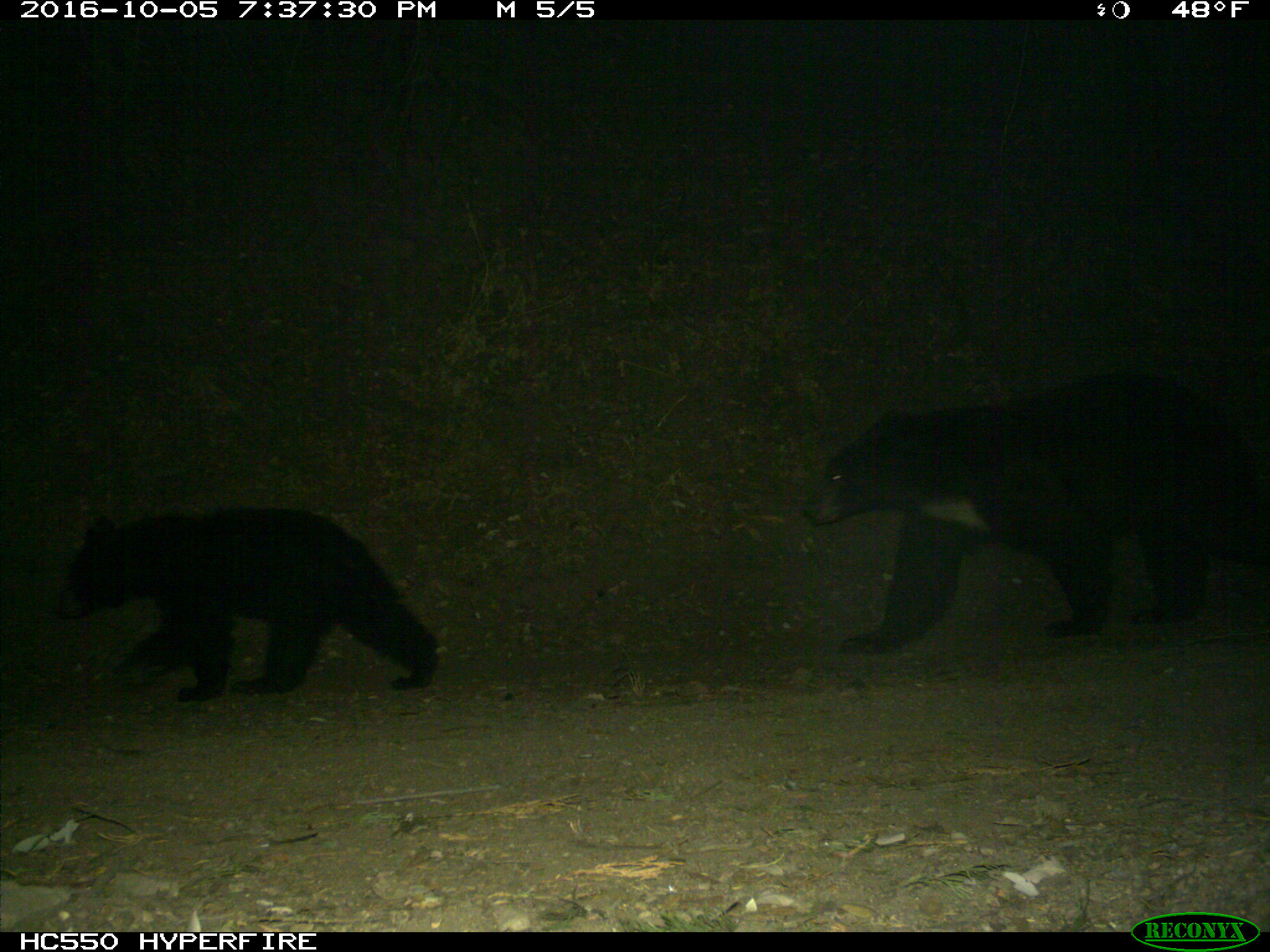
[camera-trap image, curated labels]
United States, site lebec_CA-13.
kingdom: Animalia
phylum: Chordata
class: Mammalia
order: Carnivora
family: Ursidae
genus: Ursus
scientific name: Ursus americanus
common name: american black bear